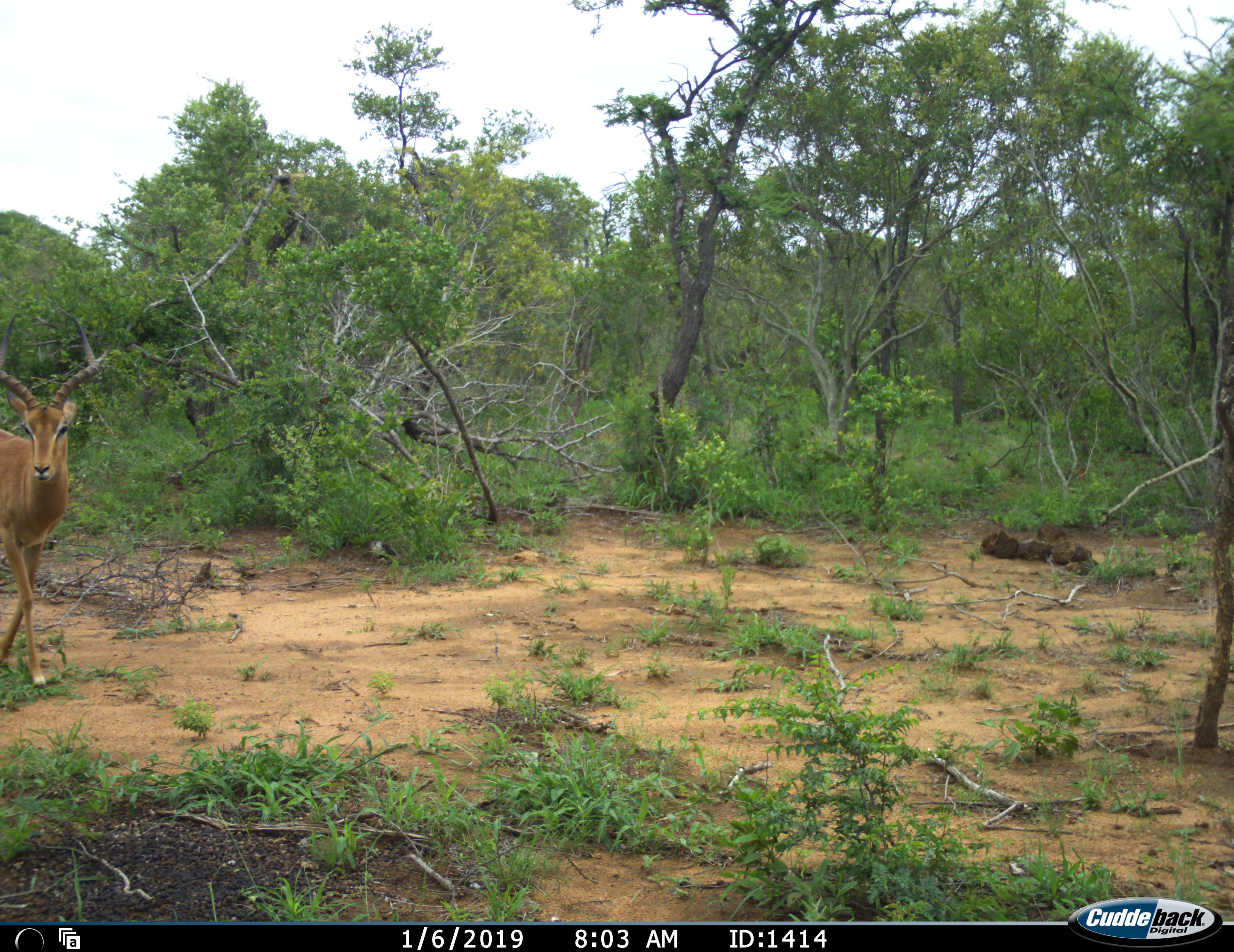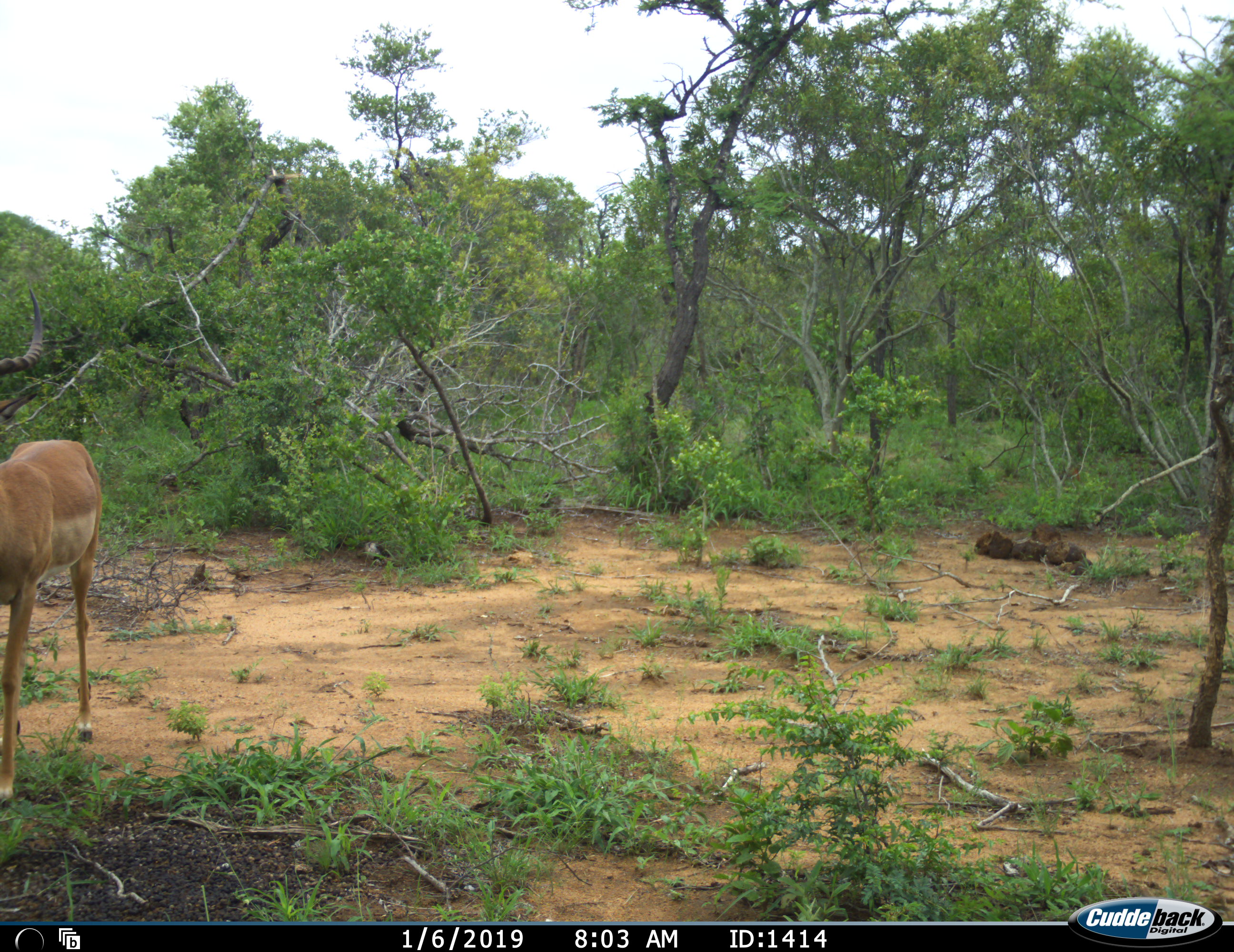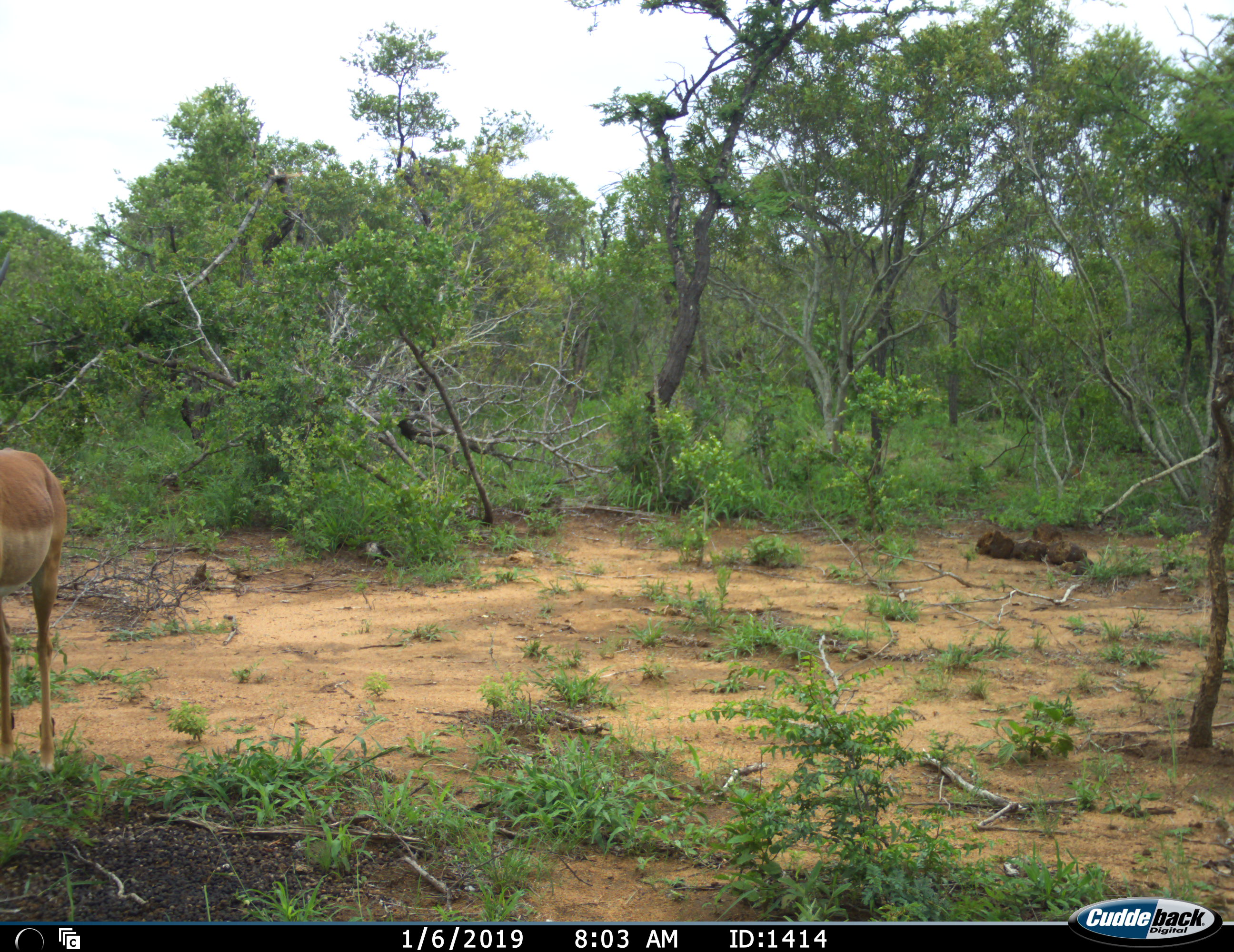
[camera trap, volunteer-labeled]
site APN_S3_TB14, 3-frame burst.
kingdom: Animalia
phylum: Chordata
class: Mammalia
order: Artiodactyla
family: Bovidae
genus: Aepyceros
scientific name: Aepyceros melampus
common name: impala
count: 1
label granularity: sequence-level